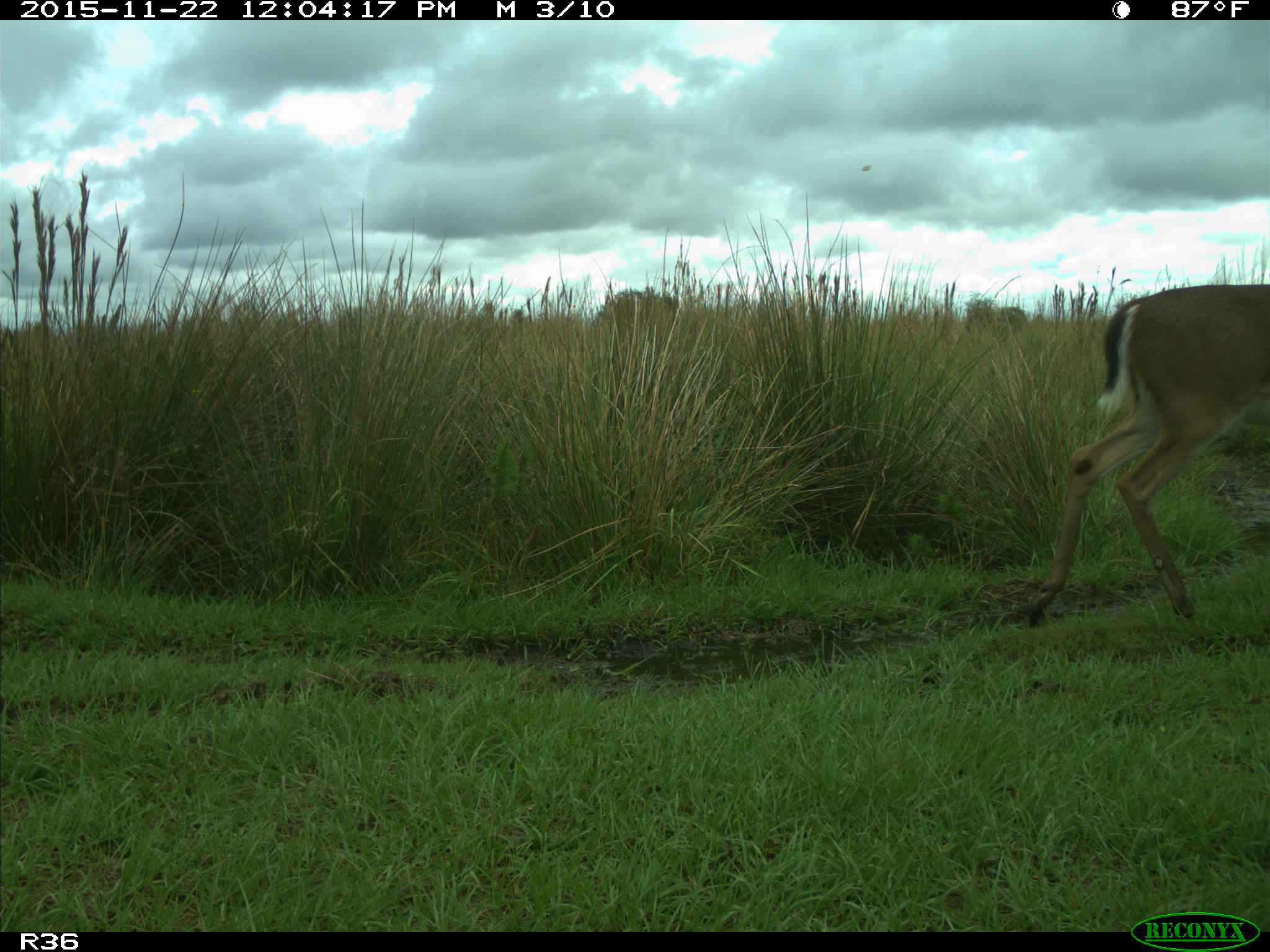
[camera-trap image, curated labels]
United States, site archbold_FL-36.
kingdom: Animalia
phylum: Chordata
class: Mammalia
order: Artiodactyla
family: Cervidae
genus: Odocoileus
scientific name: Odocoileus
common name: deer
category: unidentified deer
Unidentified deer (deer) (Odocoileus).